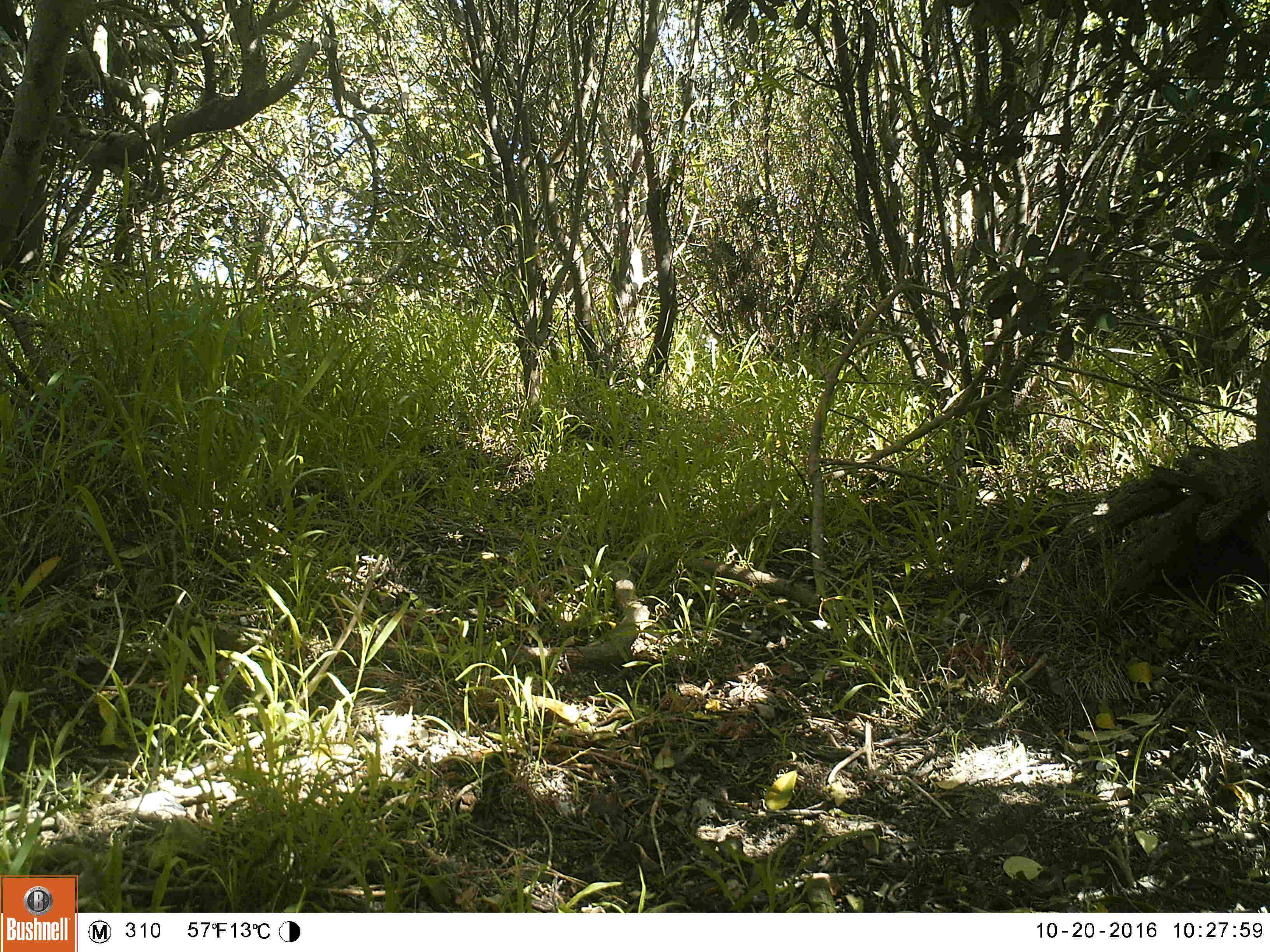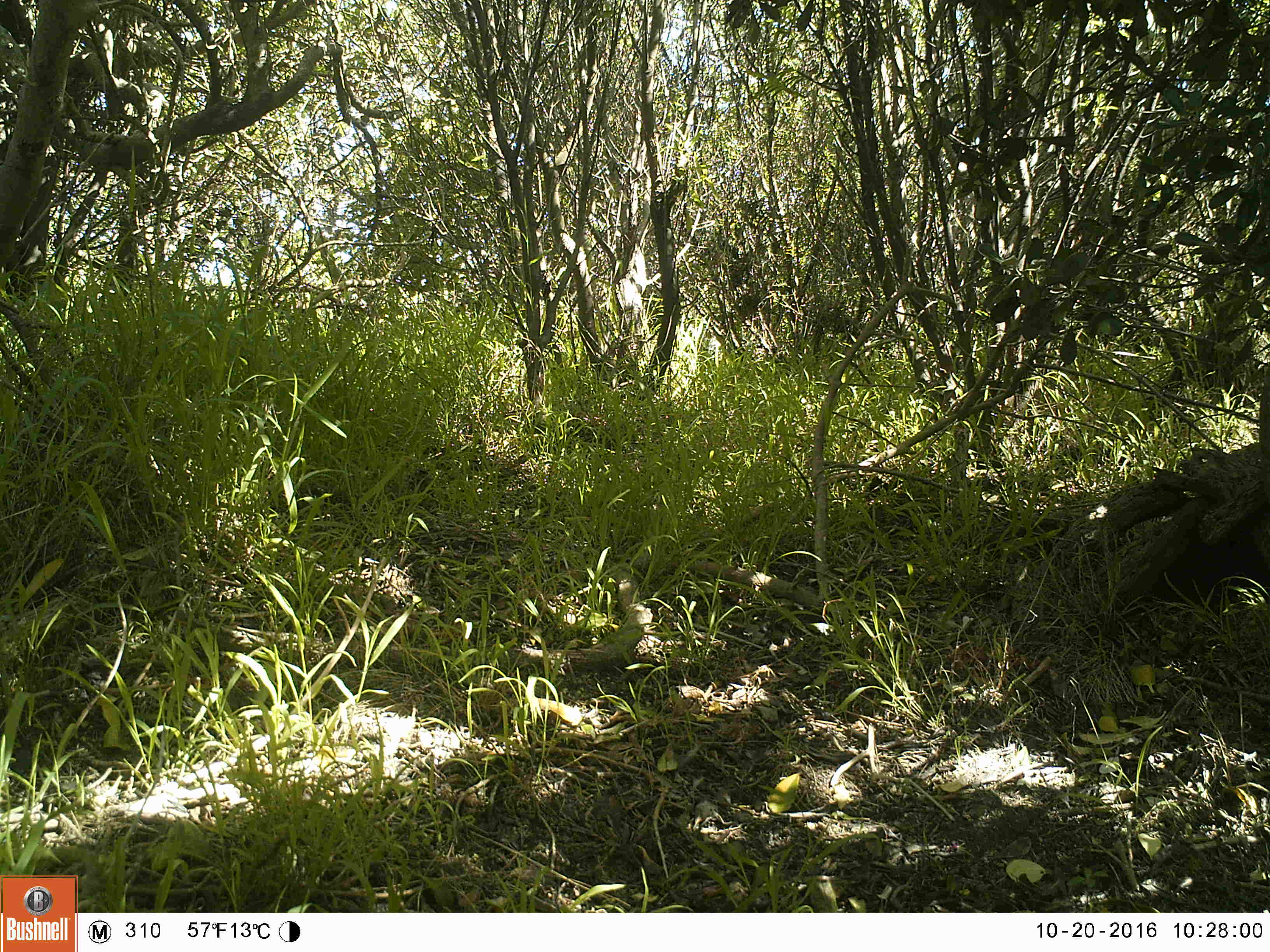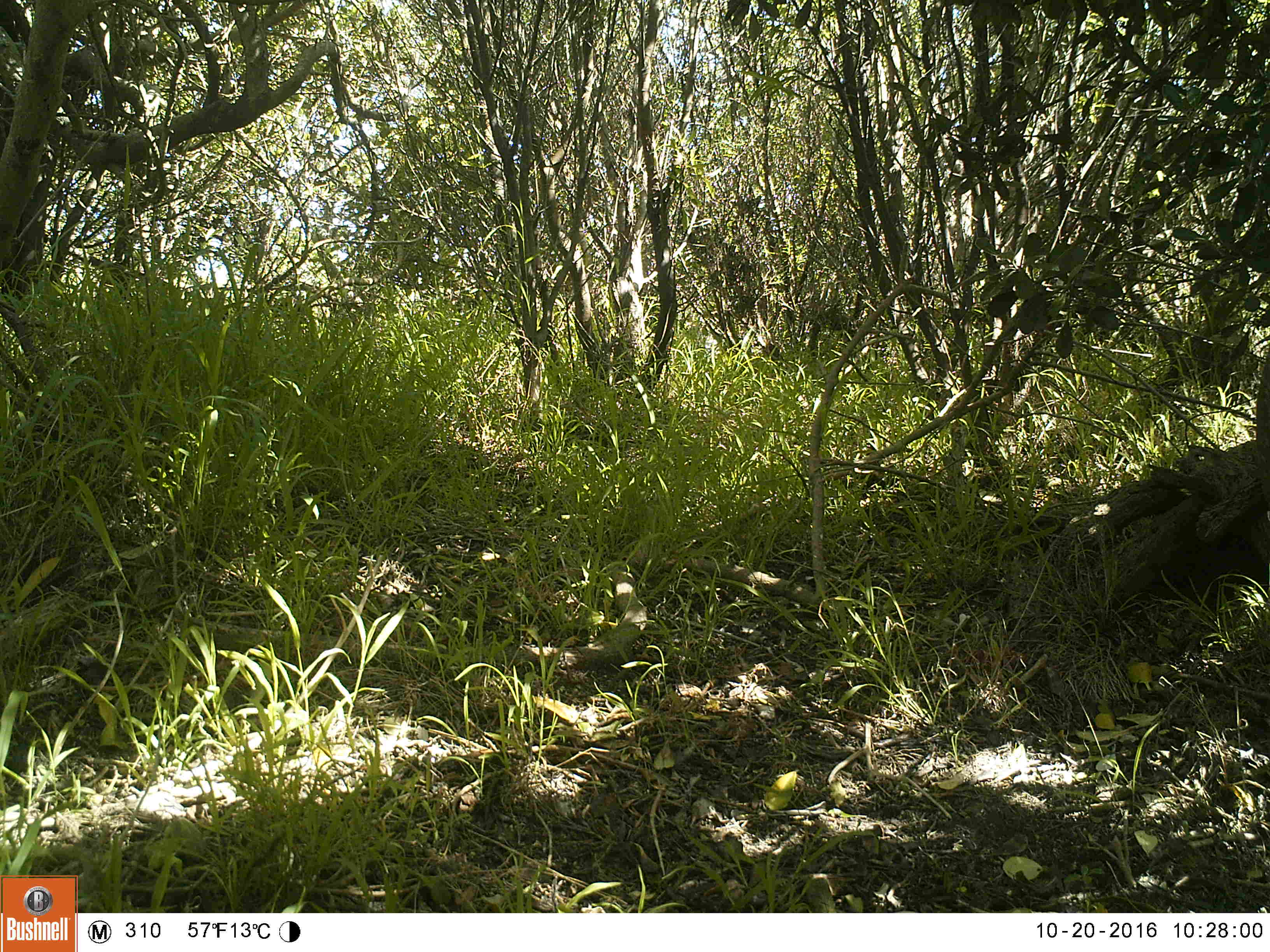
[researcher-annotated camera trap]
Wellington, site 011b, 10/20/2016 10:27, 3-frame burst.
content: no animal present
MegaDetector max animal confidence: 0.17